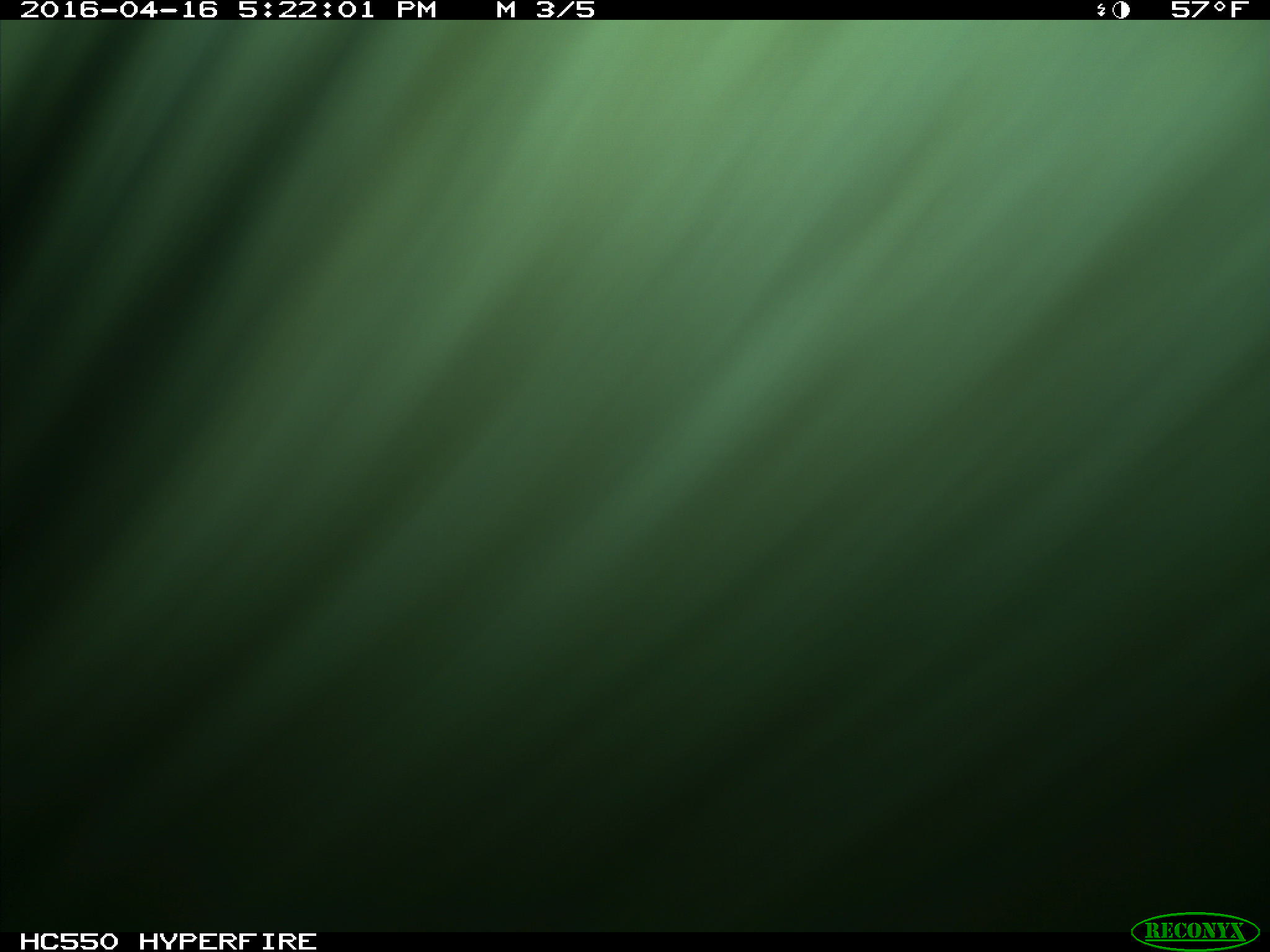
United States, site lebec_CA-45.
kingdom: Animalia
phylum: Chordata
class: Mammalia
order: Artiodactyla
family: Bovidae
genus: Bos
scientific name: Bos taurus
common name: domestic cow